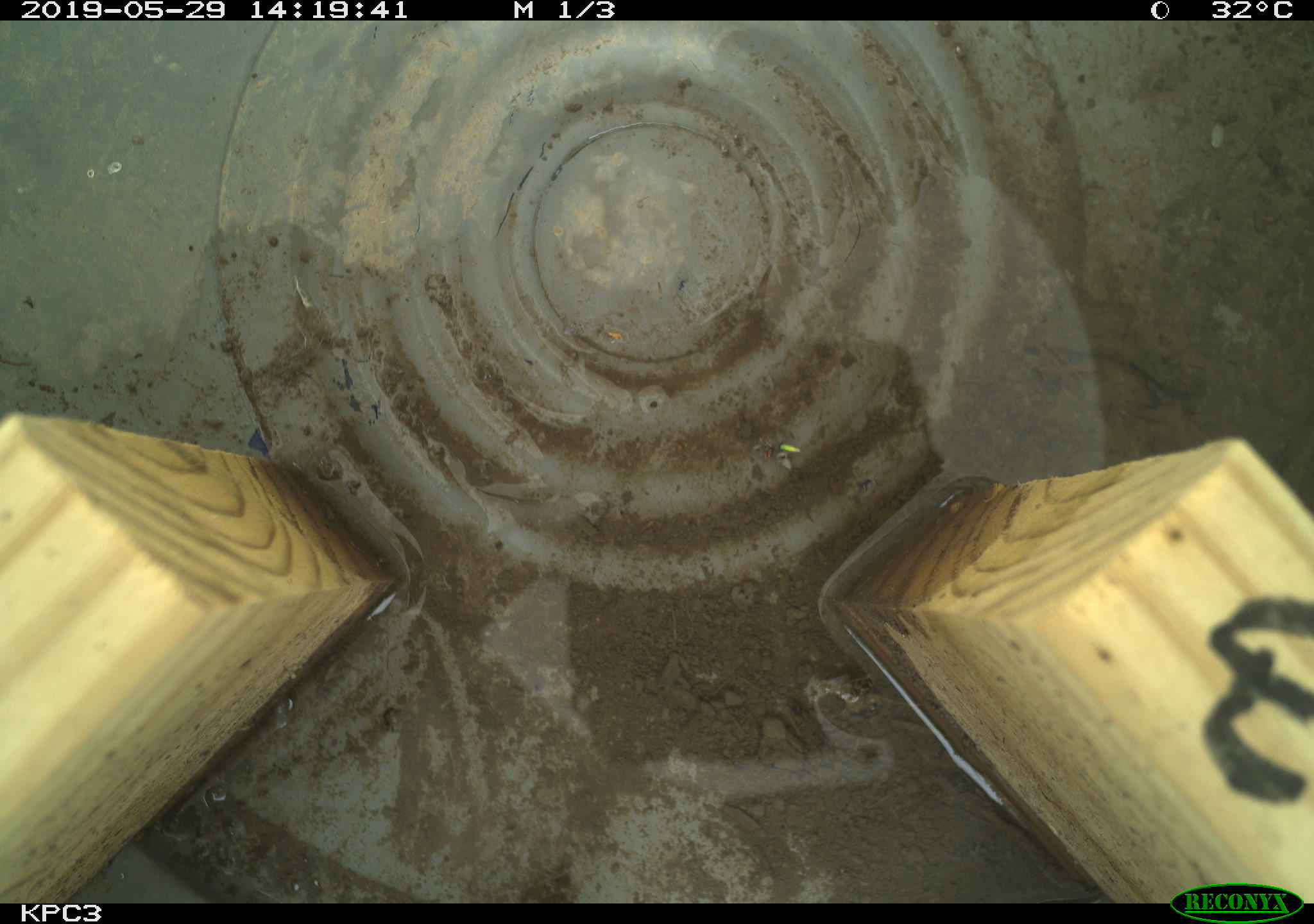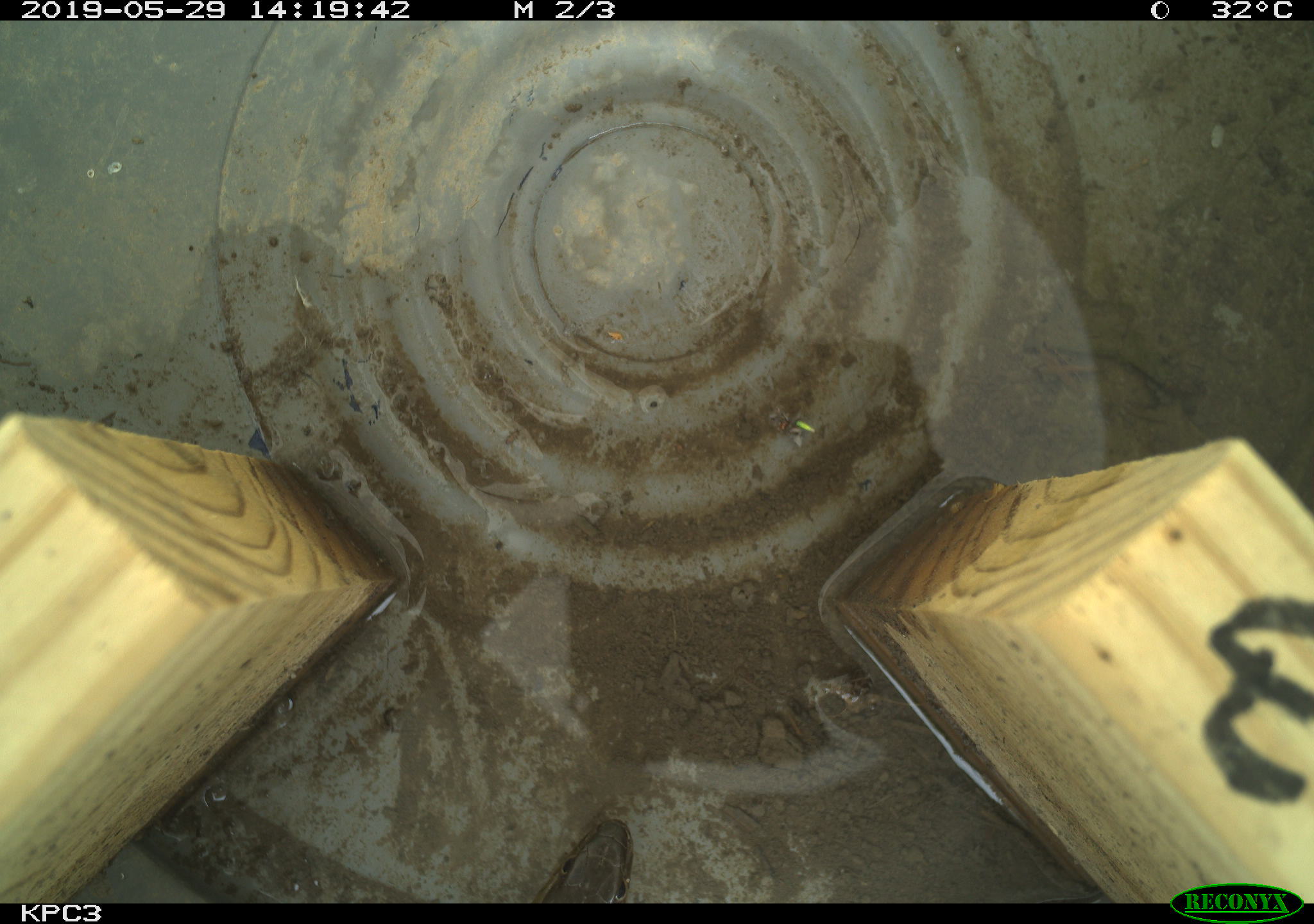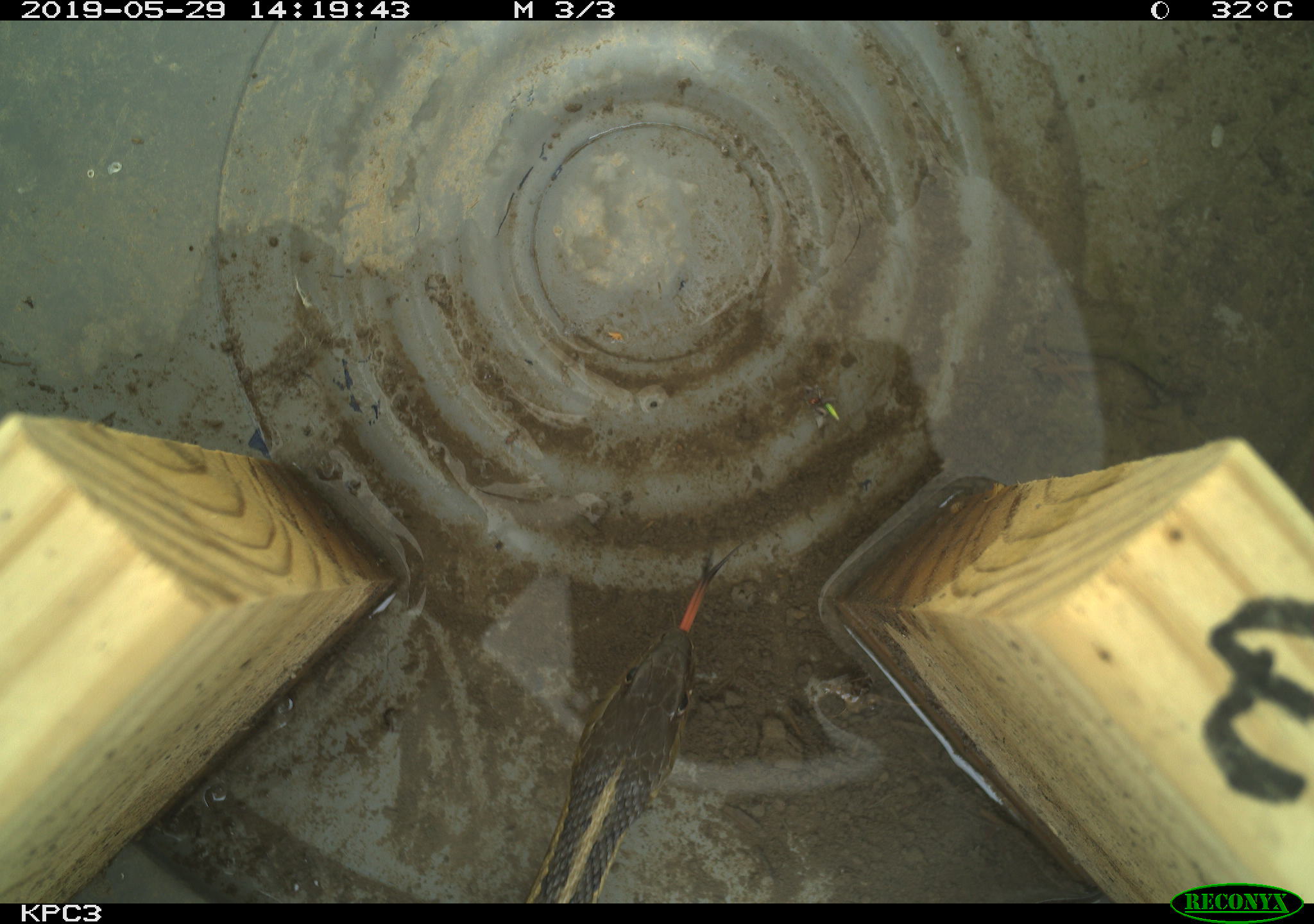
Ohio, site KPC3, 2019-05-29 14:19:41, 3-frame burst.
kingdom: Animalia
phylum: Chordata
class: Reptilia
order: Squamata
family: Colubridae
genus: Thamnophis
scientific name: Thamnophis sirtalis sirtalis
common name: eastern gartersnake